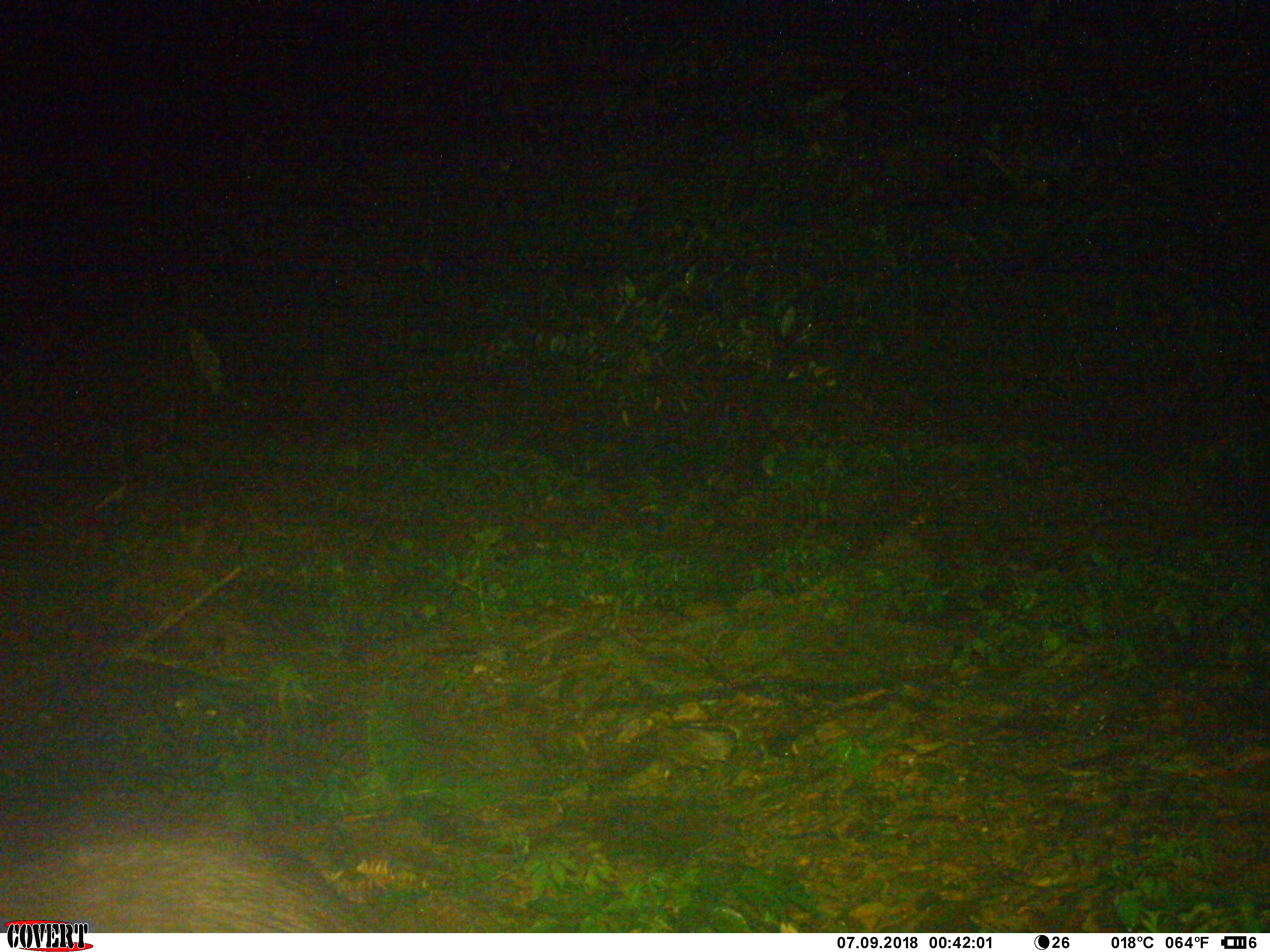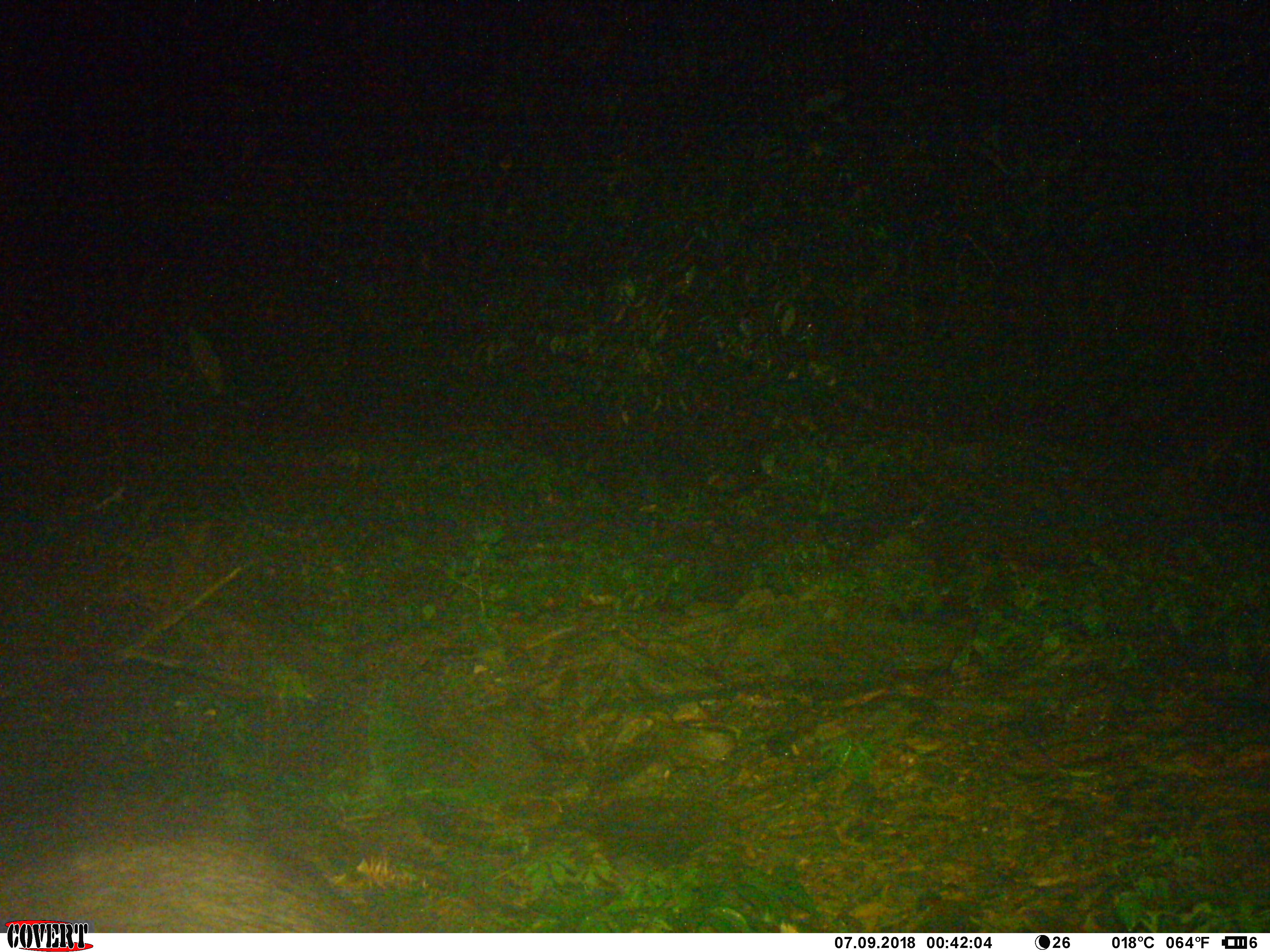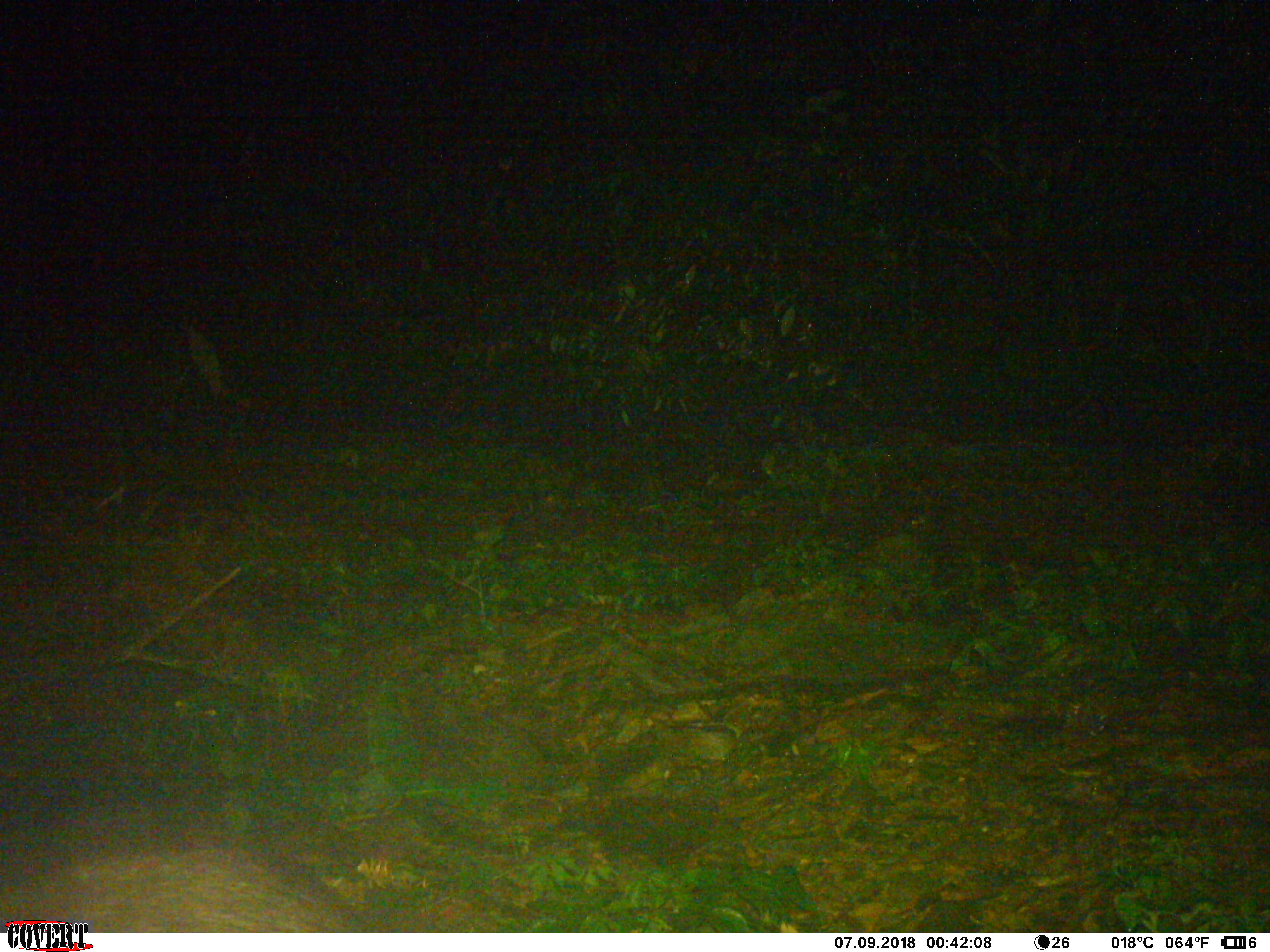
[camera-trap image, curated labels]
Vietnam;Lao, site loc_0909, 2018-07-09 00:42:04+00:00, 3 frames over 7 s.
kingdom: Animalia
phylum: Chordata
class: Mammalia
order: Artiodactyla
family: Bovidae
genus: Capricornis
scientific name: Capricornis sumatraensis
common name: chinese serow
Chinese serow (Capricornis sumatraensis). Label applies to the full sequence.